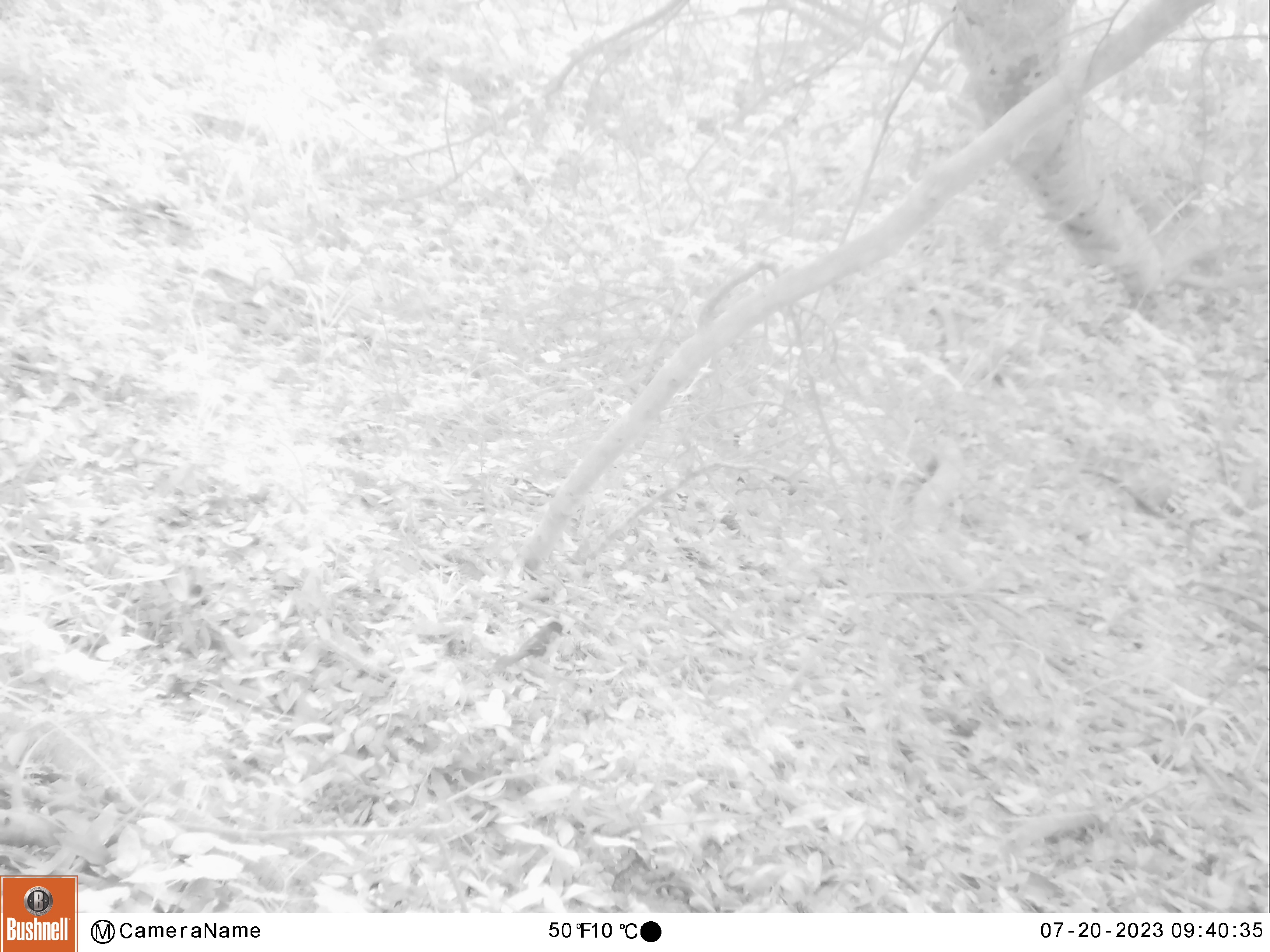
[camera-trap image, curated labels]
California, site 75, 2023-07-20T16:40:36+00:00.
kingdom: Animalia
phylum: Chordata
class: Aves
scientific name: Aves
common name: bird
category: unknown bird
Unknown bird (bird) (Aves).